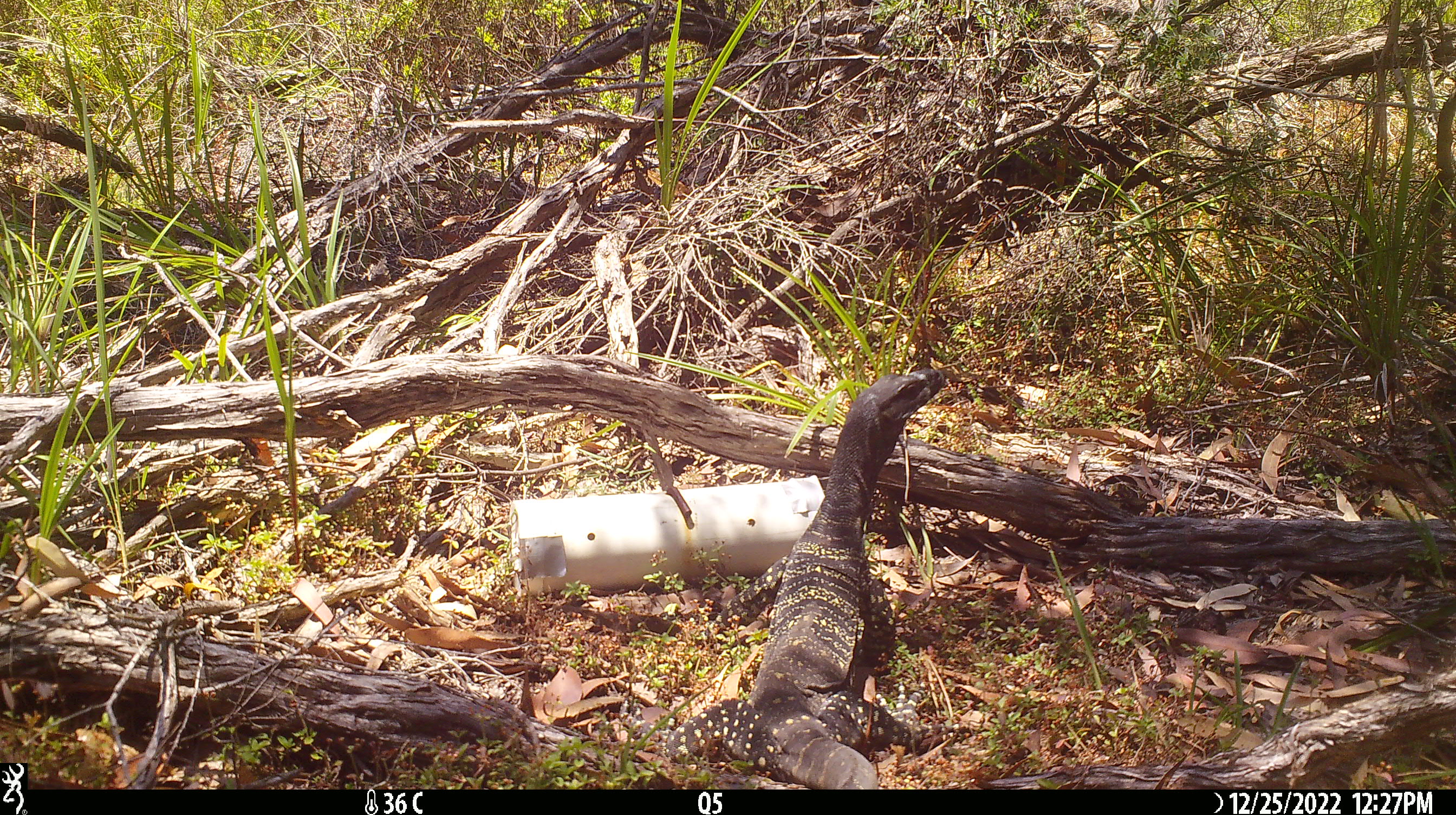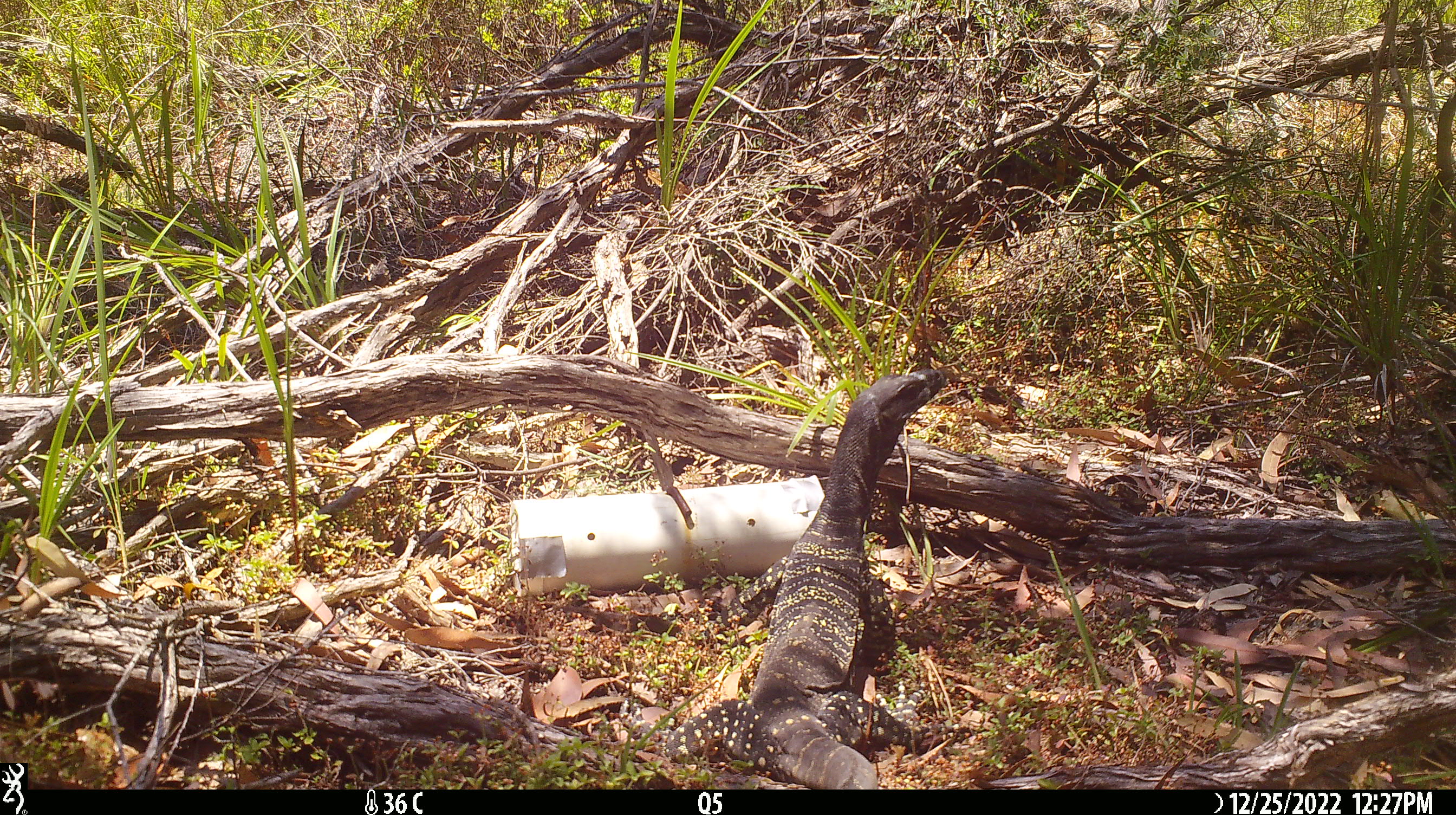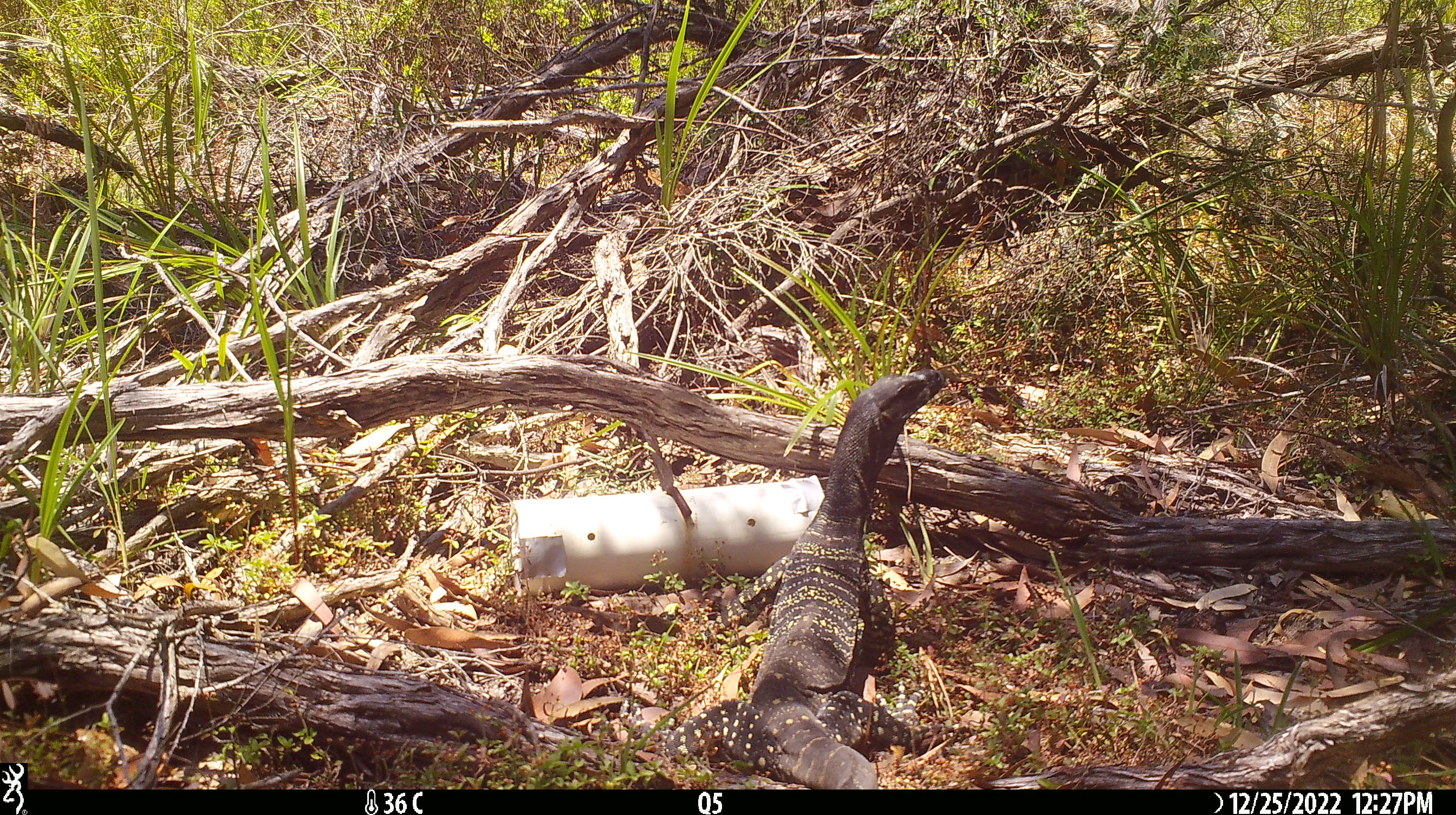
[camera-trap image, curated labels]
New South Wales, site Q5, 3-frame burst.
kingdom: Animalia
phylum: Chordata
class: Reptilia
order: Squamata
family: Varanidae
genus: Varanus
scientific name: Varanus varius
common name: lace monitor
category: goanna